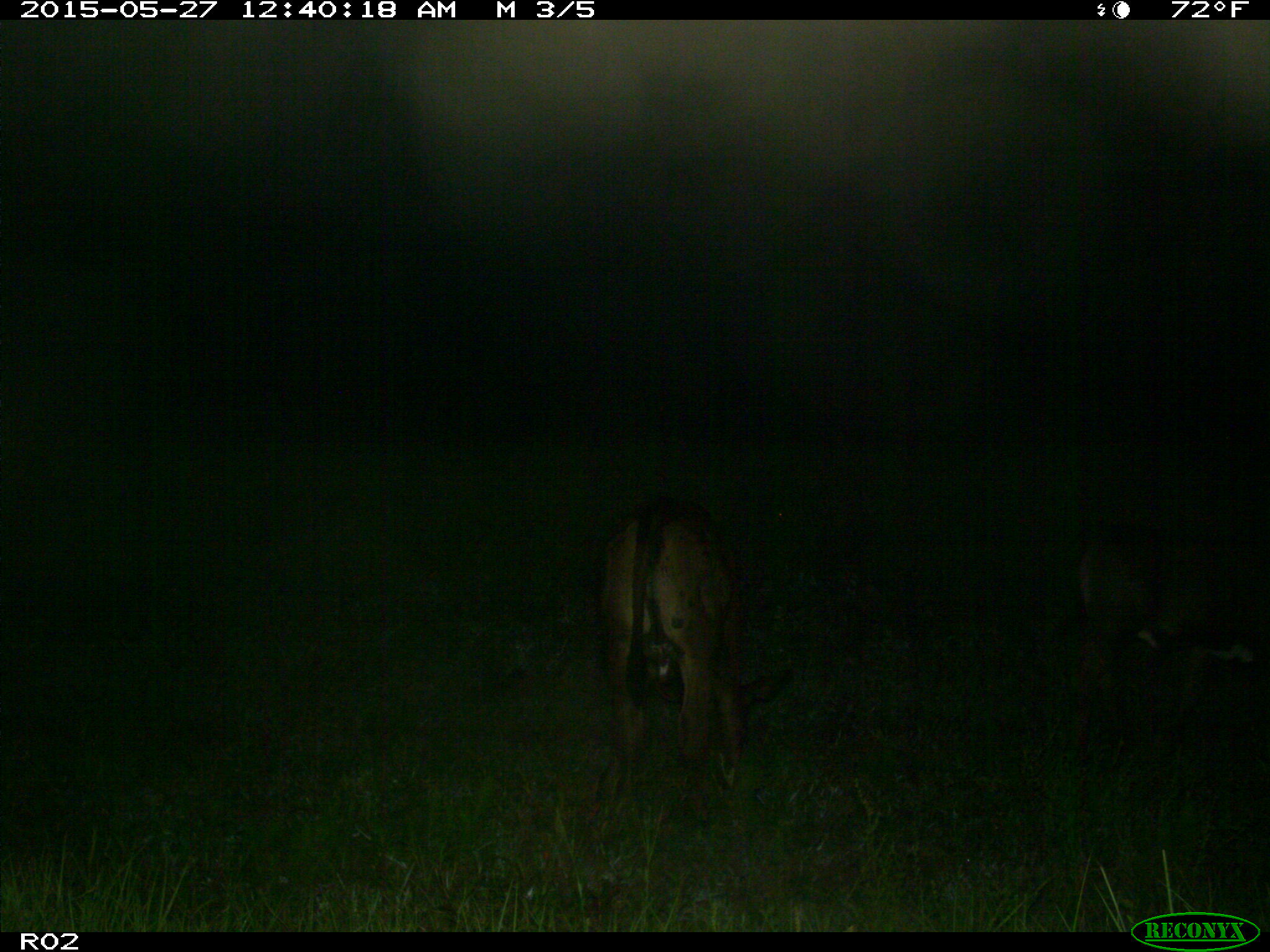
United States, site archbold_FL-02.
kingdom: Animalia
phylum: Chordata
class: Mammalia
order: Artiodactyla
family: Bovidae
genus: Bos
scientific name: Bos taurus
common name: domestic cow